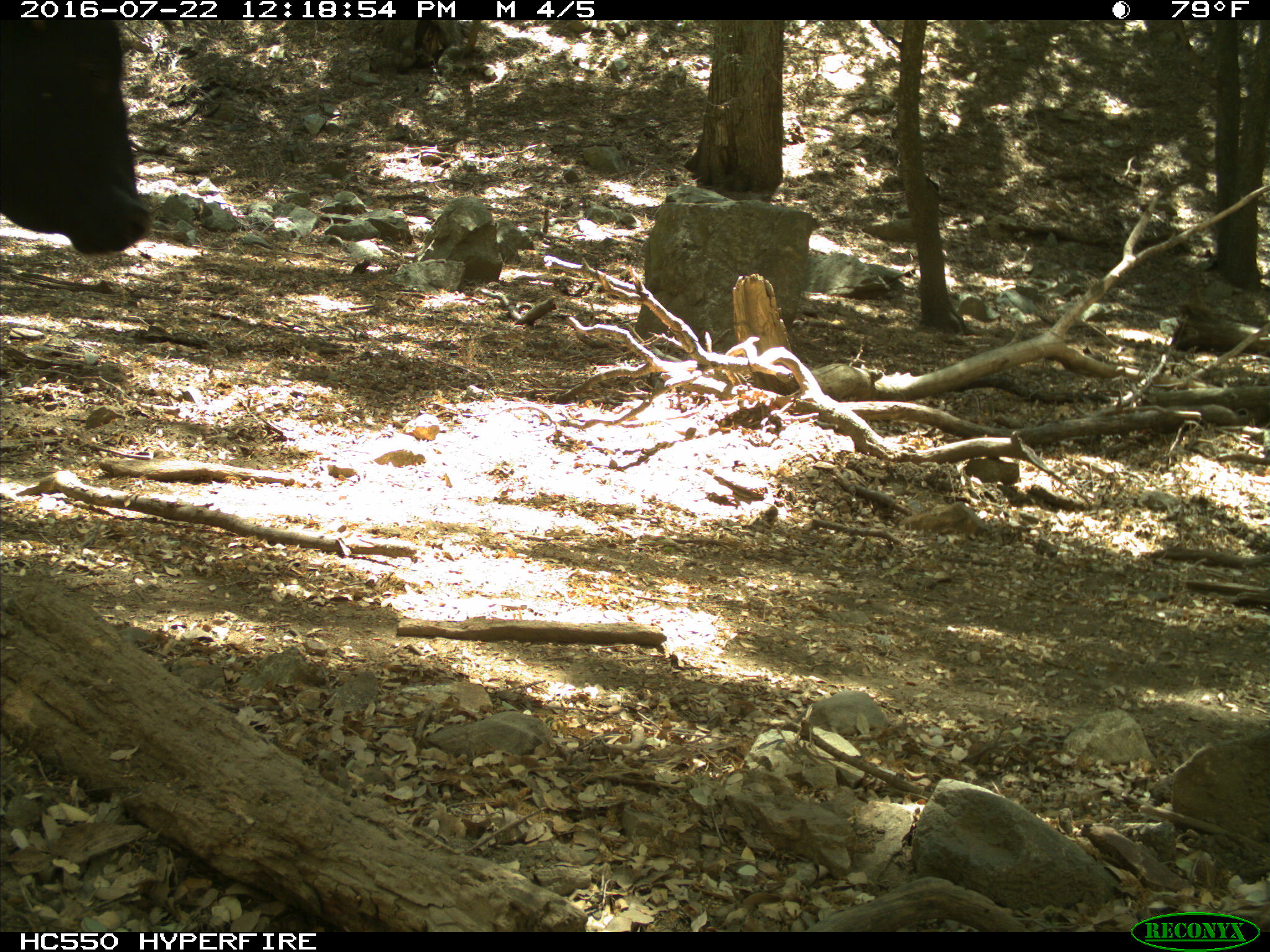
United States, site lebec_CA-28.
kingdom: Animalia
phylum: Chordata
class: Mammalia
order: Artiodactyla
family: Bovidae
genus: Bos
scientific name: Bos taurus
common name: domestic cow